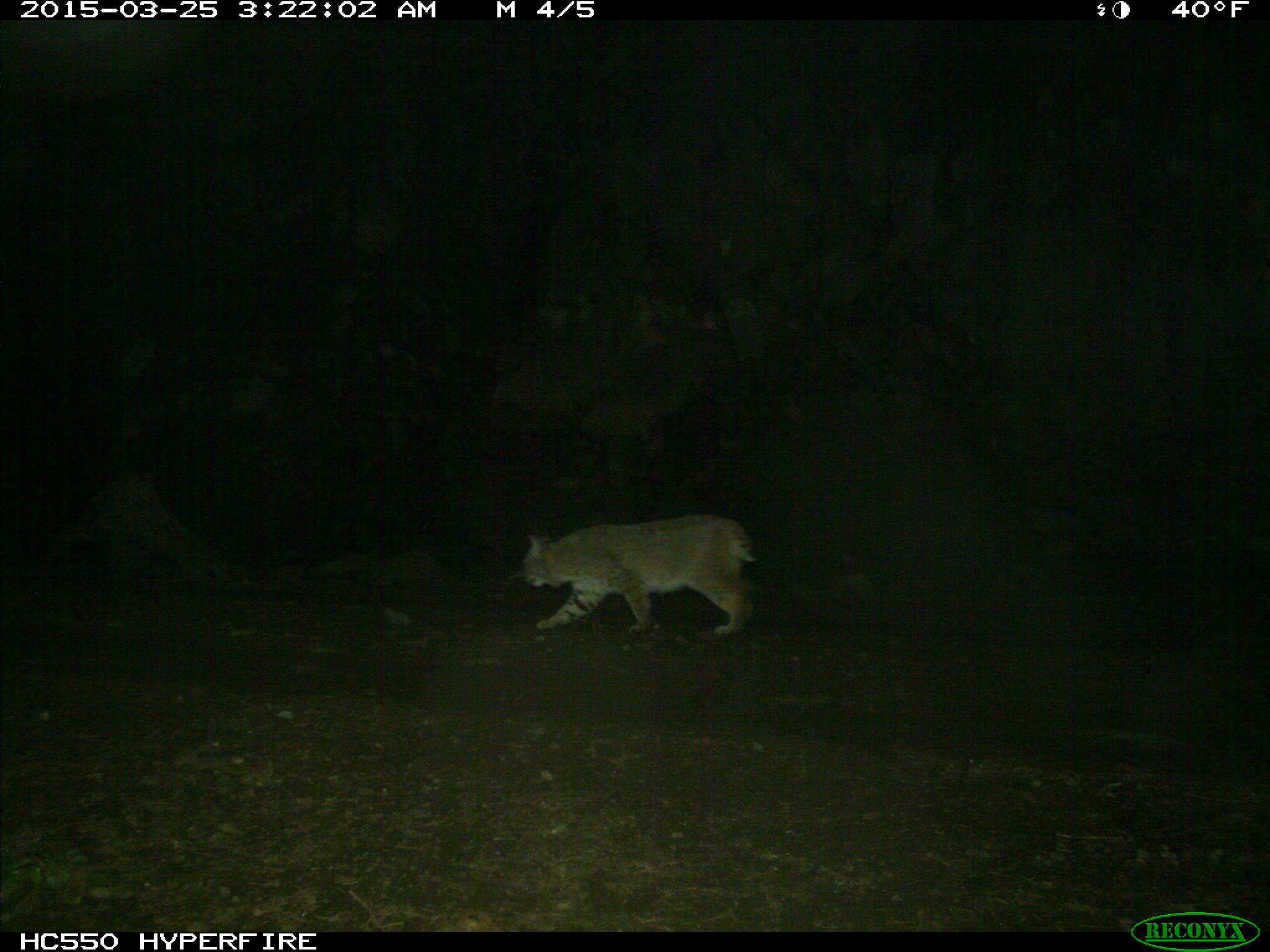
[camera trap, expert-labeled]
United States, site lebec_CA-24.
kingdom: Animalia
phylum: Chordata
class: Mammalia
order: Carnivora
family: Felidae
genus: Lynx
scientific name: Lynx rufus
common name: bobcat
Lynx rufus (bobcat).